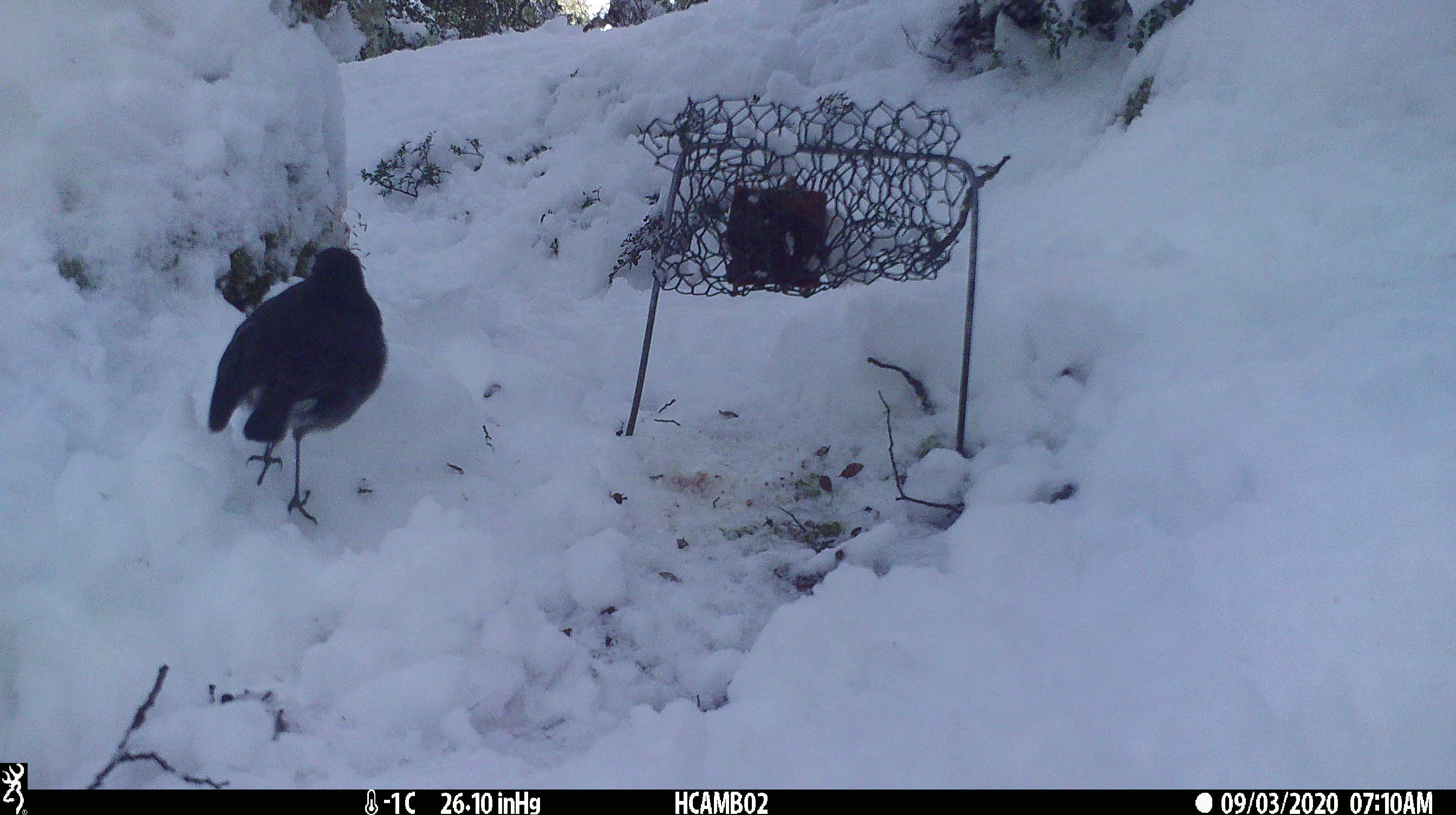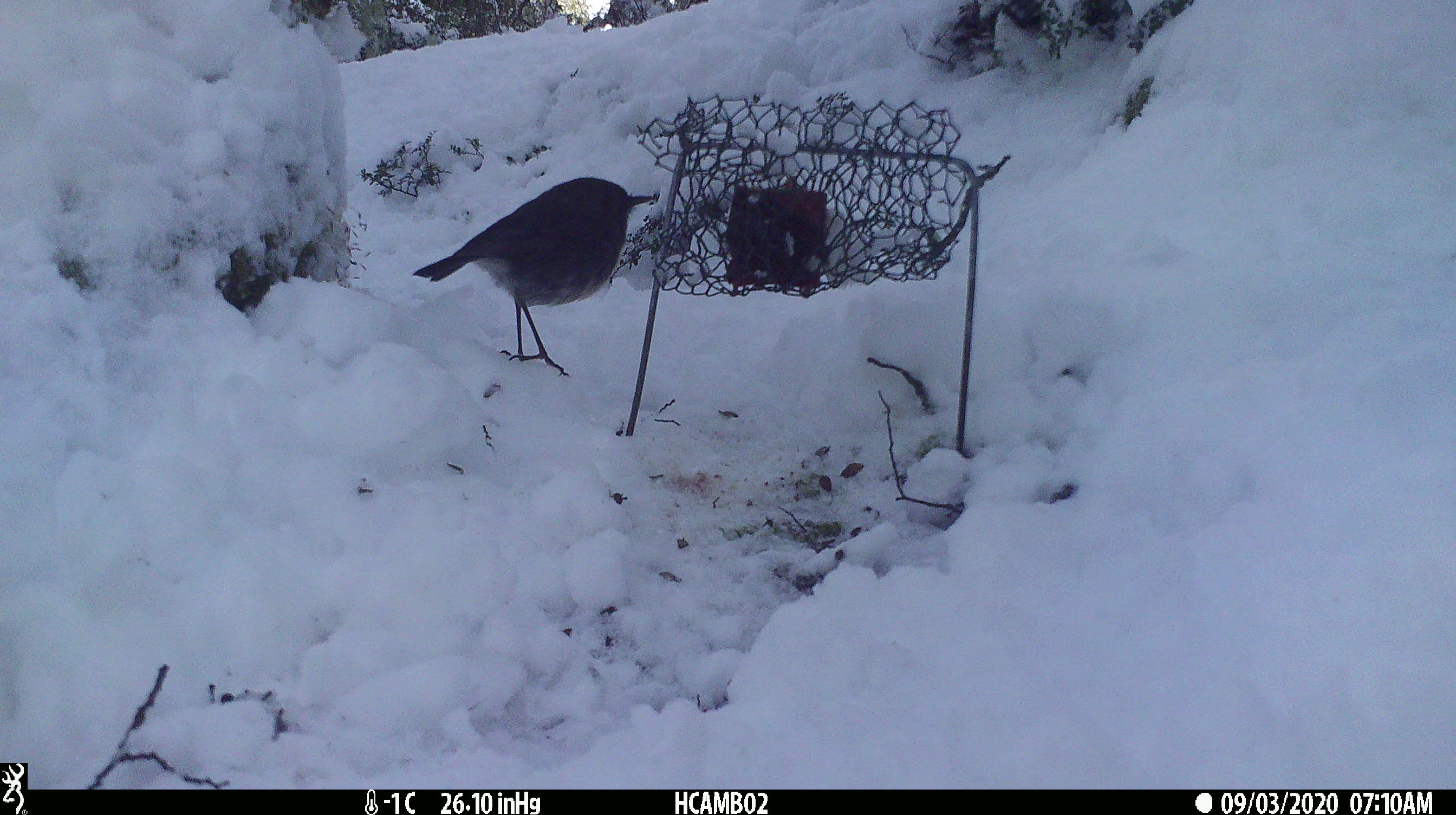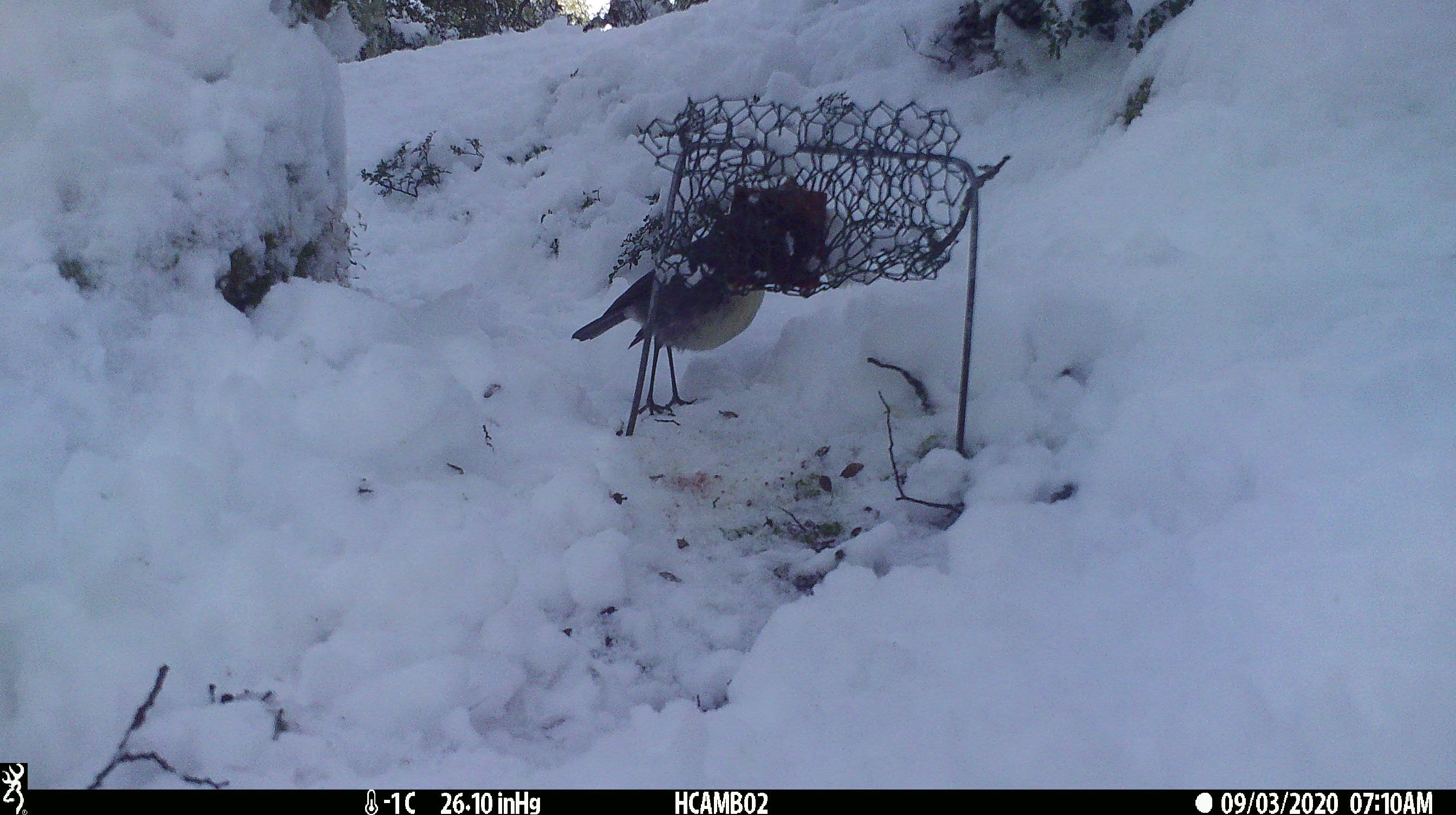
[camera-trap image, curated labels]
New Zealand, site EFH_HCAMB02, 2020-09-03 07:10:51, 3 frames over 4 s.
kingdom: Animalia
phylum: Chordata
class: Aves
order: Passeriformes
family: Petroicidae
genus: Petroica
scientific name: Petroica australis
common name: new zealand robin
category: robin